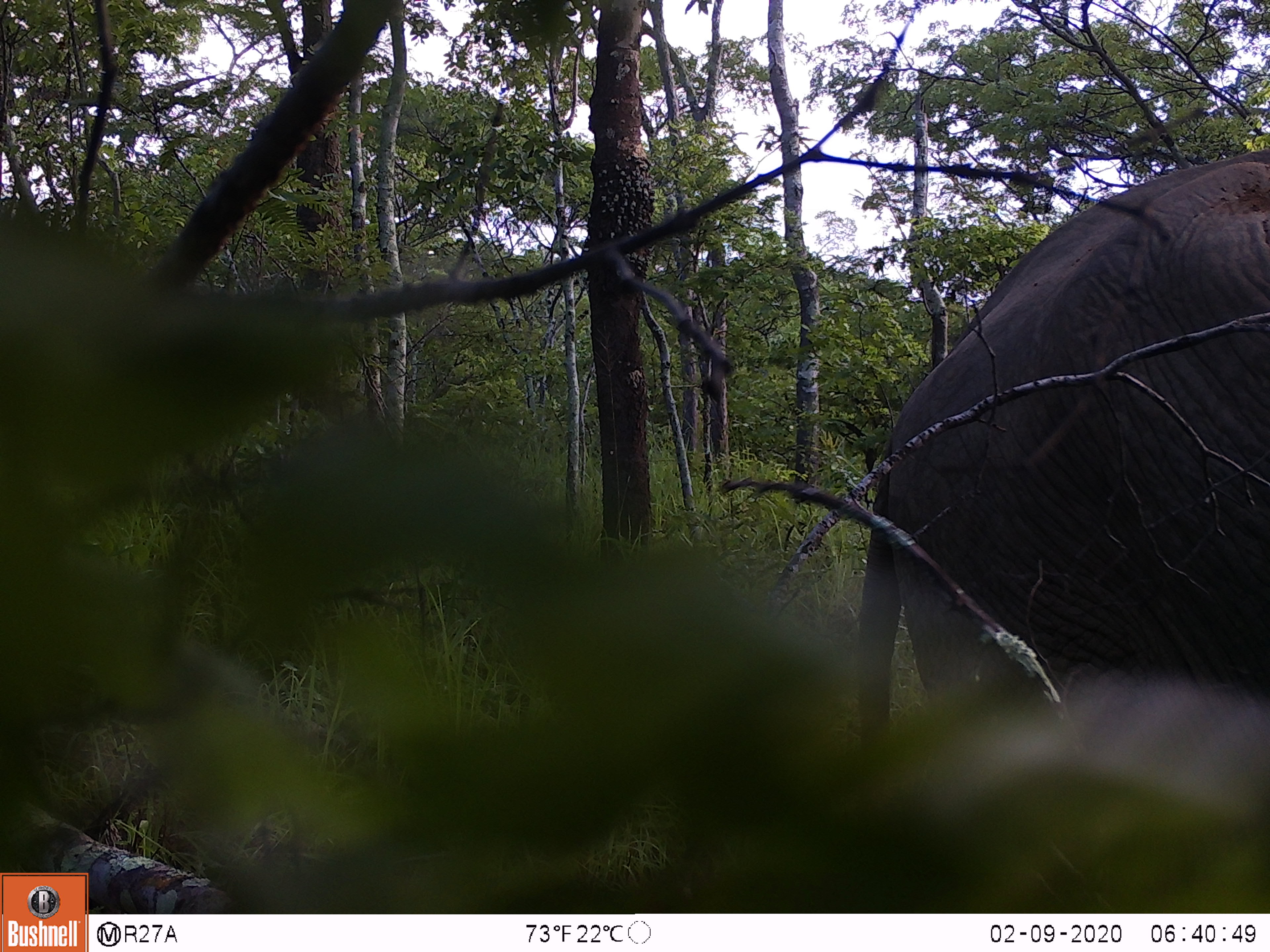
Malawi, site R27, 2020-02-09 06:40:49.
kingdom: Animalia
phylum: Chordata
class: Mammalia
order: Proboscidea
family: Elephantidae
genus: Loxodonta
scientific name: Loxodonta africana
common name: african savanna elephant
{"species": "african savanna elephant (Loxodonta africana)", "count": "1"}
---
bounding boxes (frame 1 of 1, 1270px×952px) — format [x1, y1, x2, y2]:
african savanna elephant: [837, 139, 1269, 803]